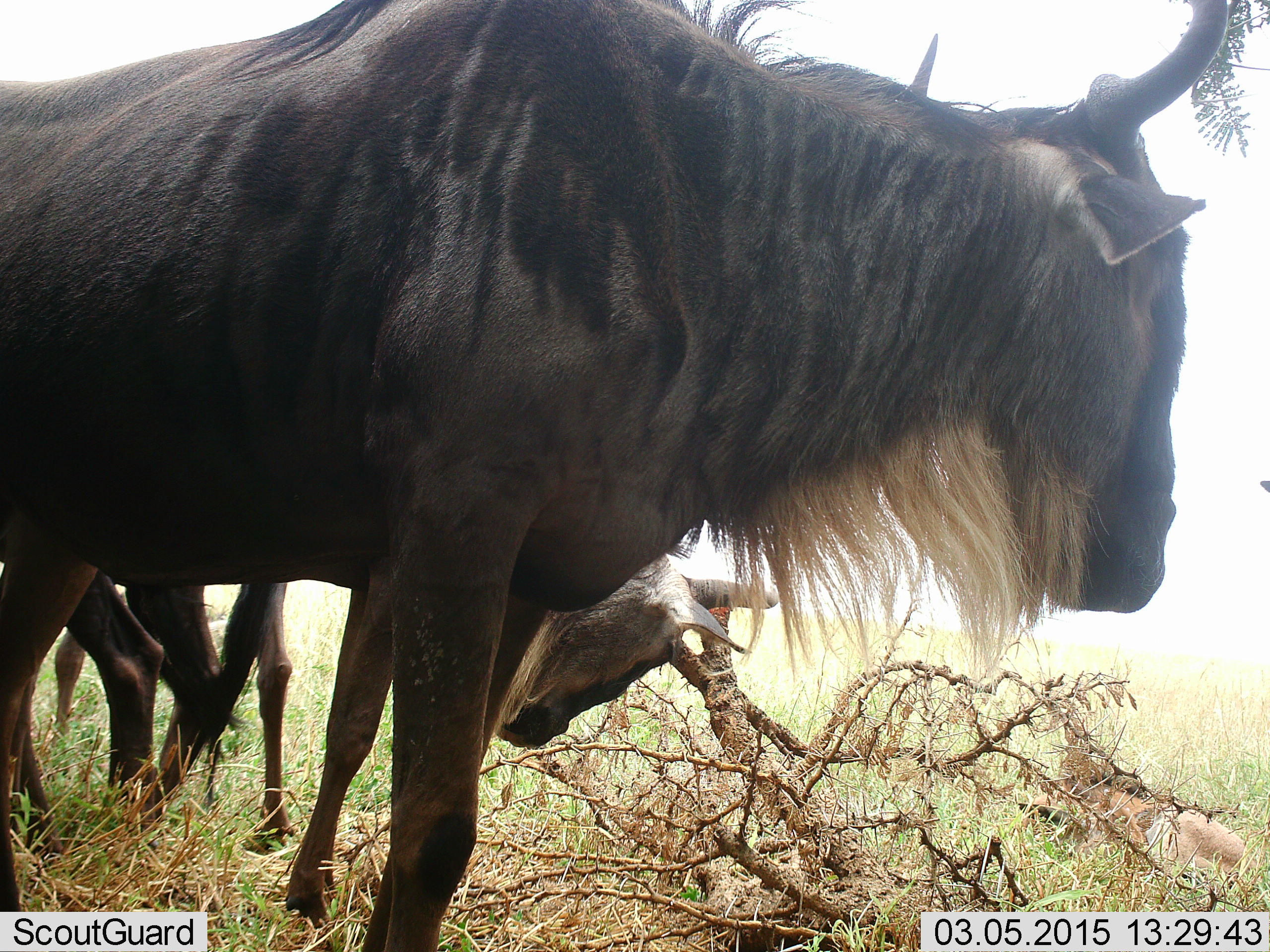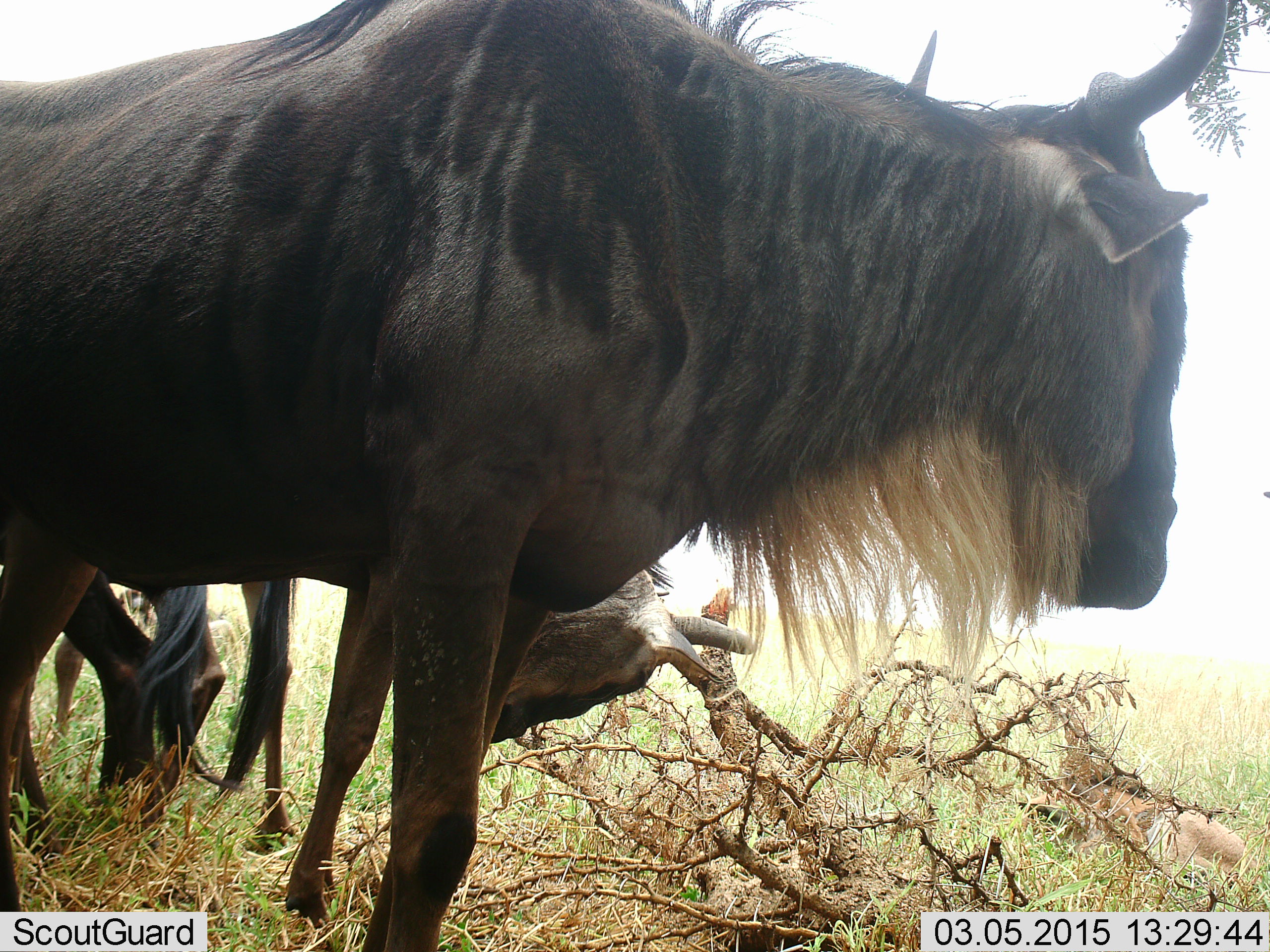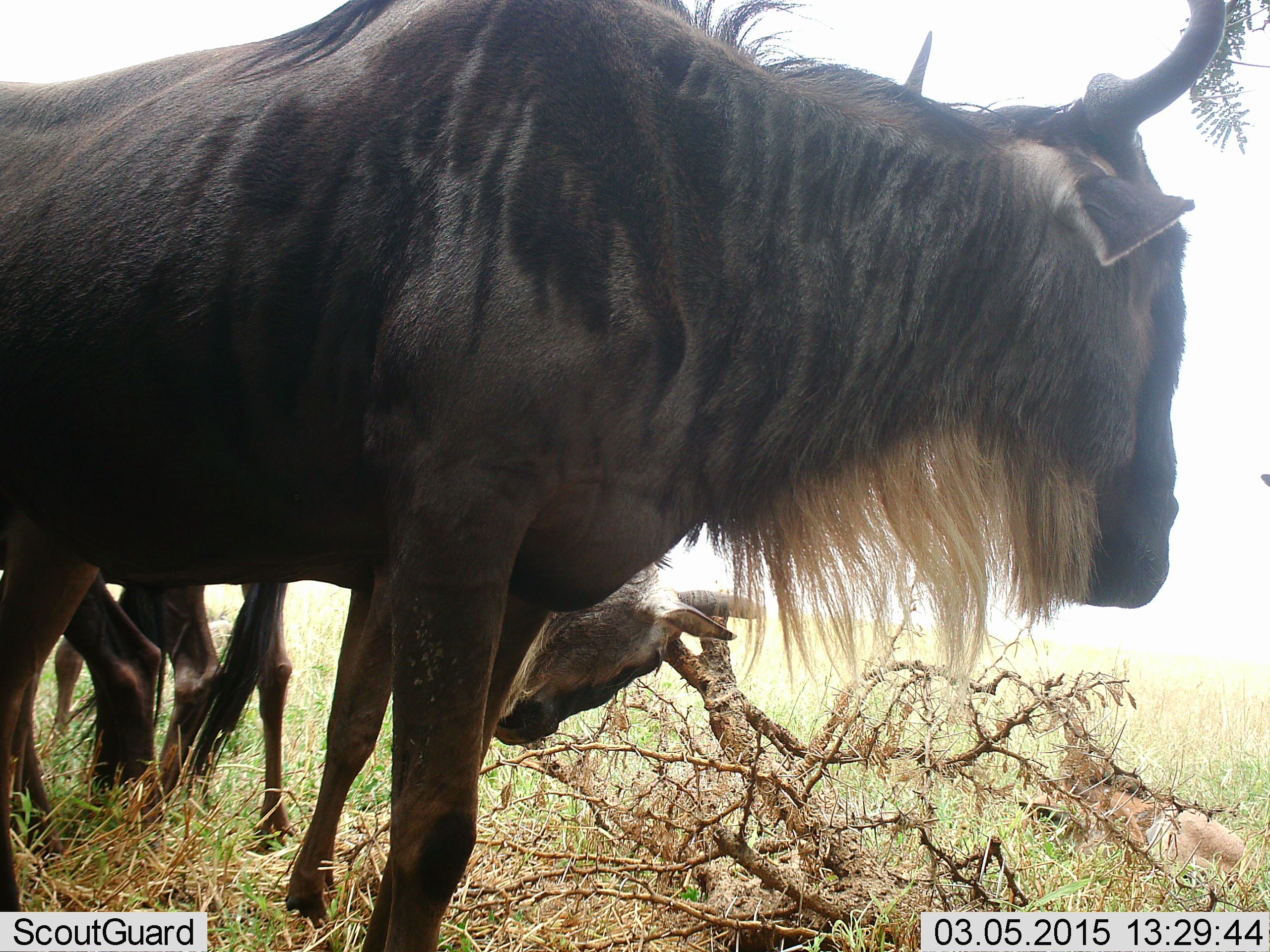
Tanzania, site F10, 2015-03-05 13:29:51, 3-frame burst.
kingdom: Animalia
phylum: Chordata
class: Mammalia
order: Artiodactyla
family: Bovidae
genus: Connochaetes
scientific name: Connochaetes taurinus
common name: blue wildebeest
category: wildebeest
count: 3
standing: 80%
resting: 10%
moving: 20%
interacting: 10%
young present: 10%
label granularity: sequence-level